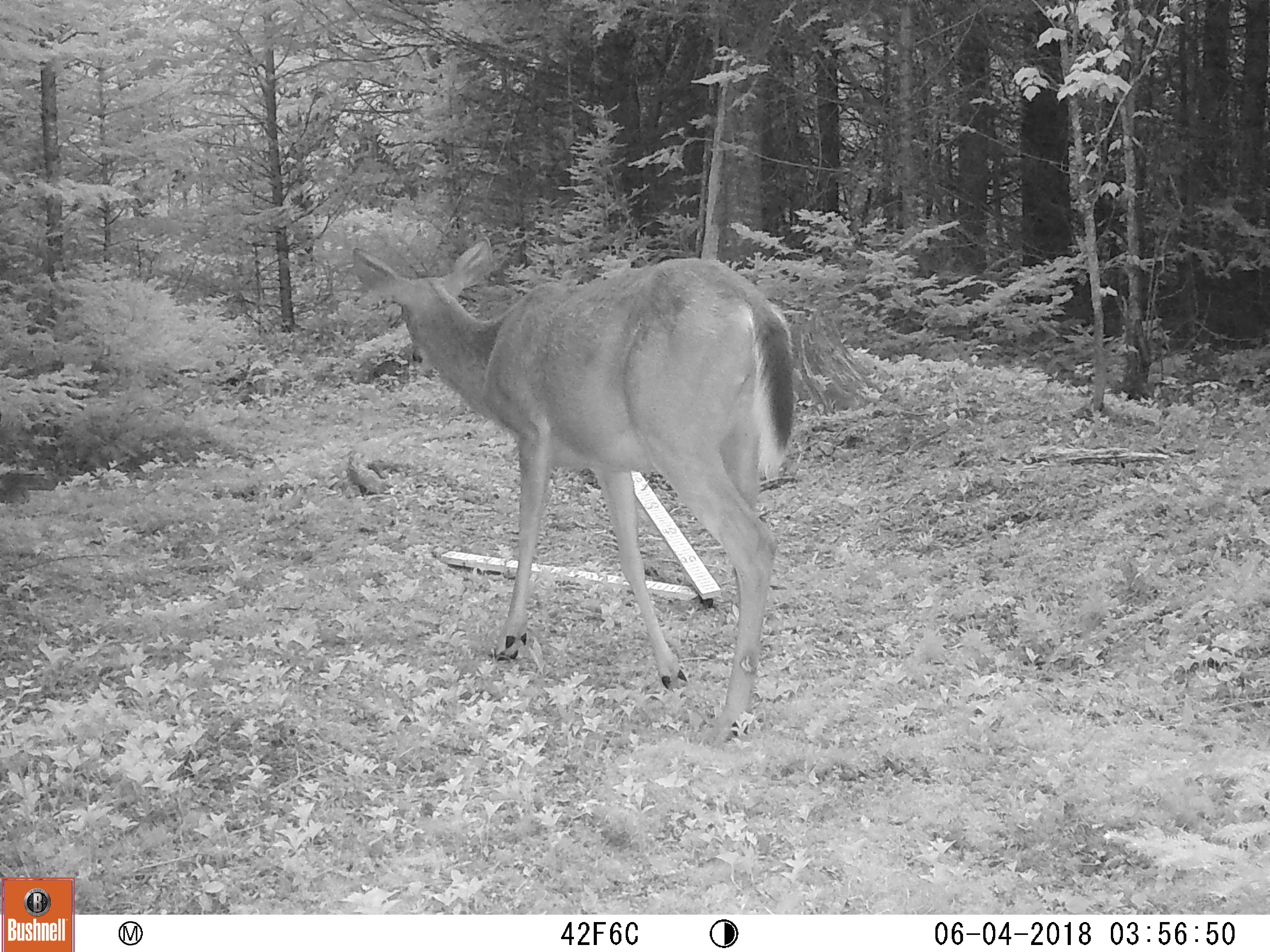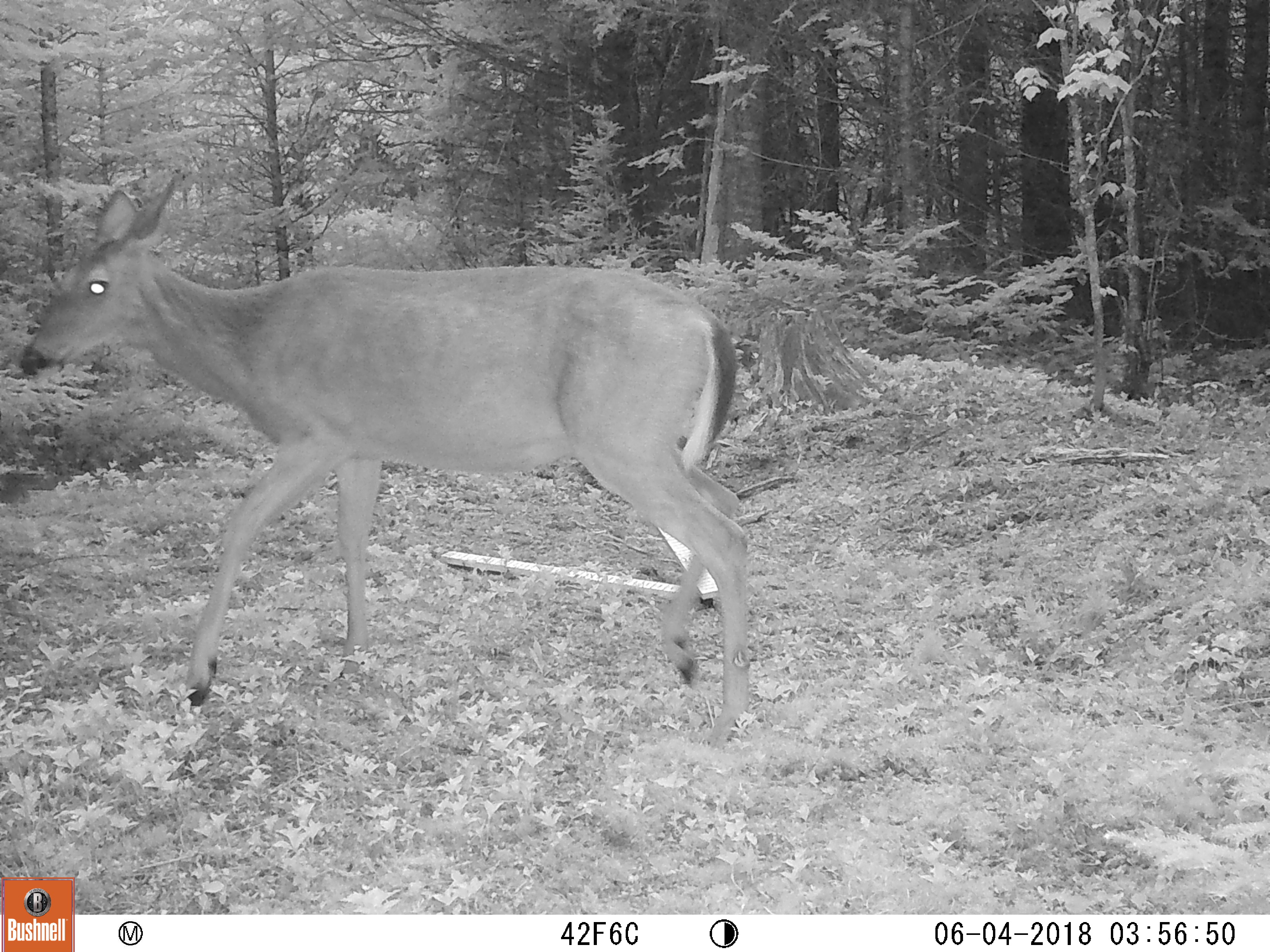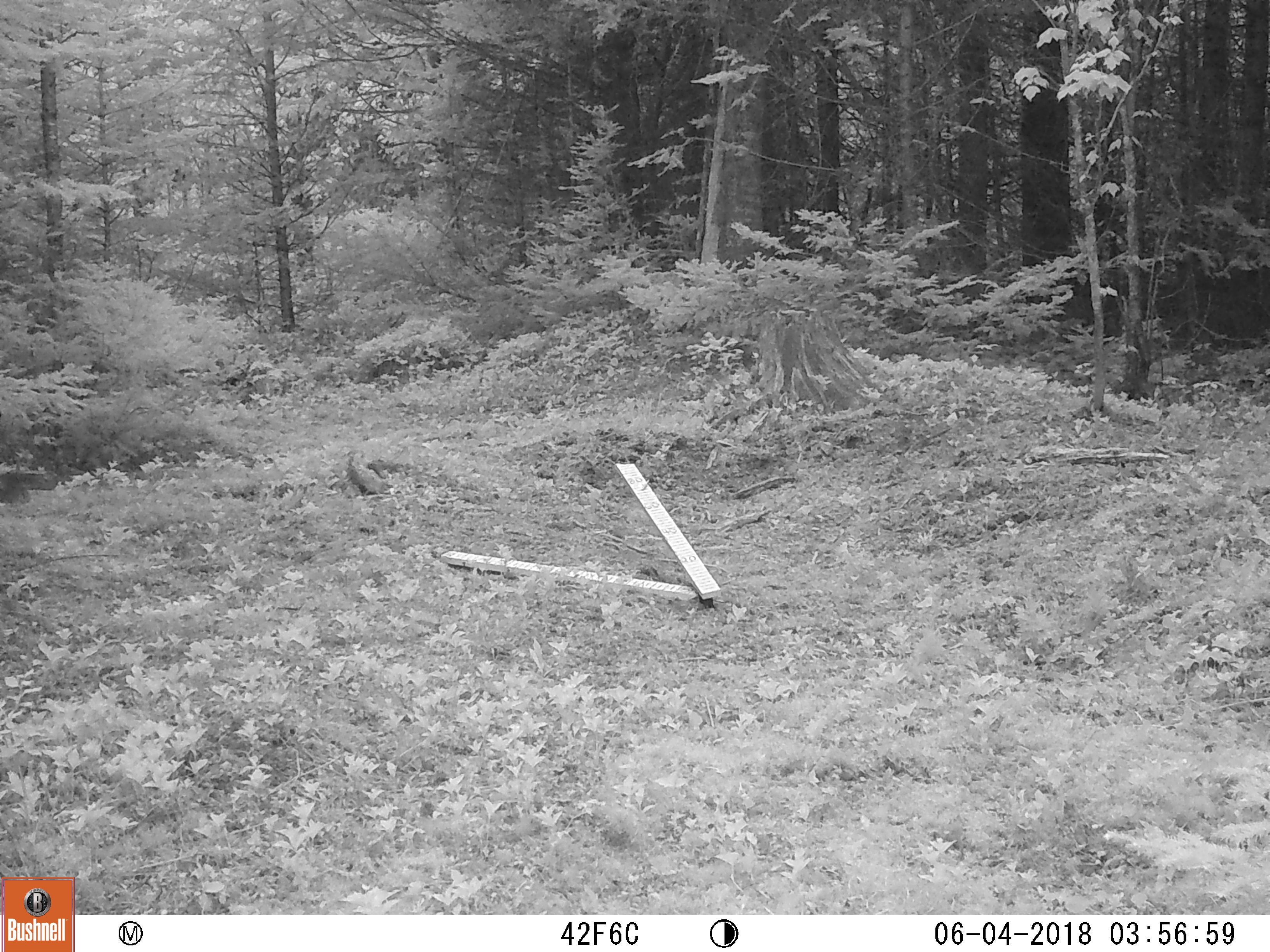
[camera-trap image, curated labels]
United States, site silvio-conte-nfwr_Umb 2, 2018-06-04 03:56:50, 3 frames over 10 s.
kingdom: Animalia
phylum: Chordata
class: Mammalia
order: Artiodactyla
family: Cervidae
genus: Odocoileus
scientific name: Odocoileus virginianus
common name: white-tailed deer